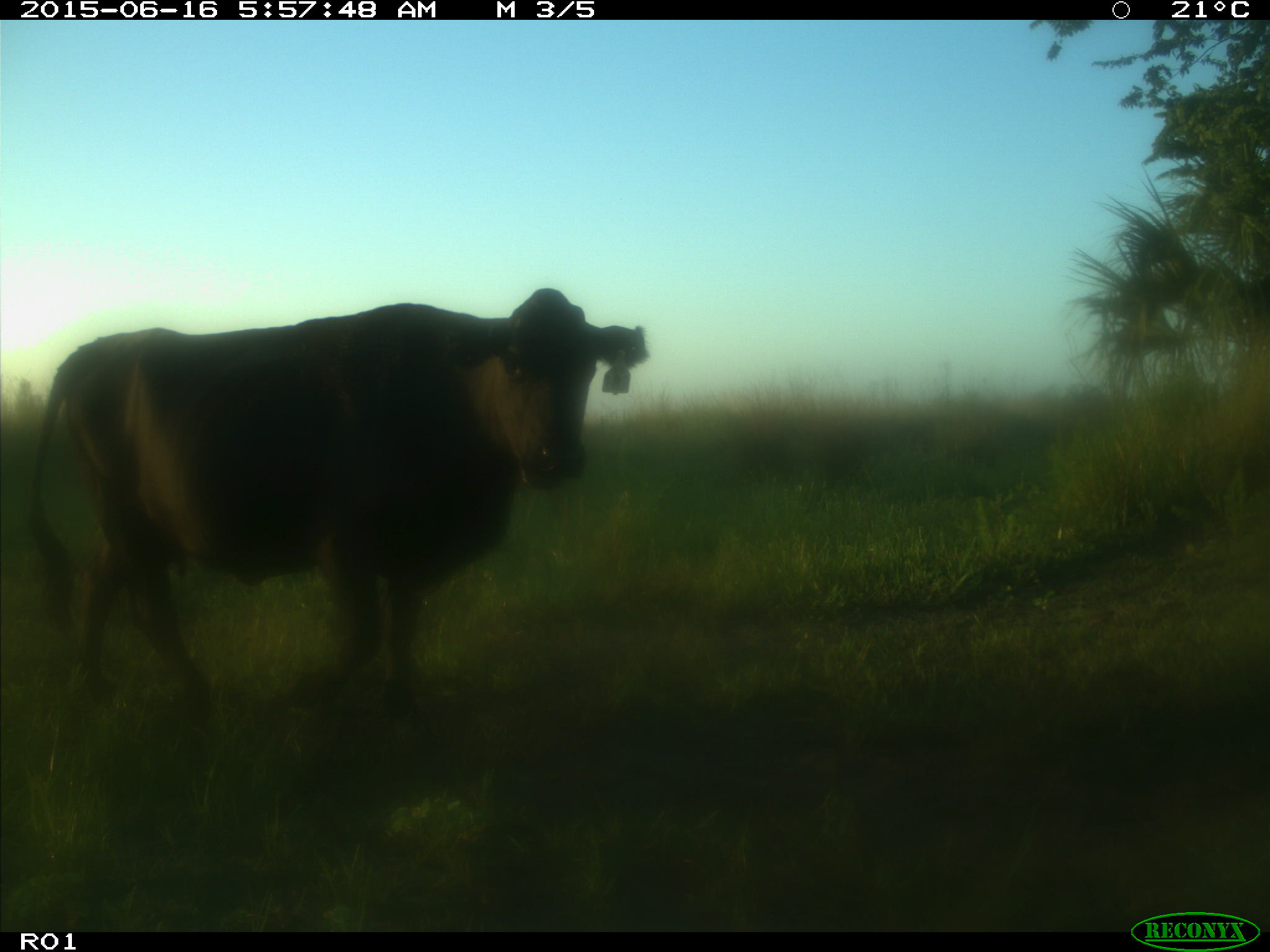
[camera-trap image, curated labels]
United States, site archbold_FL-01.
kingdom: Animalia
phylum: Chordata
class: Mammalia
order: Artiodactyla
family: Bovidae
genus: Bos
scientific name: Bos taurus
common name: domestic cow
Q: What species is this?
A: Bos taurus (domestic cow).